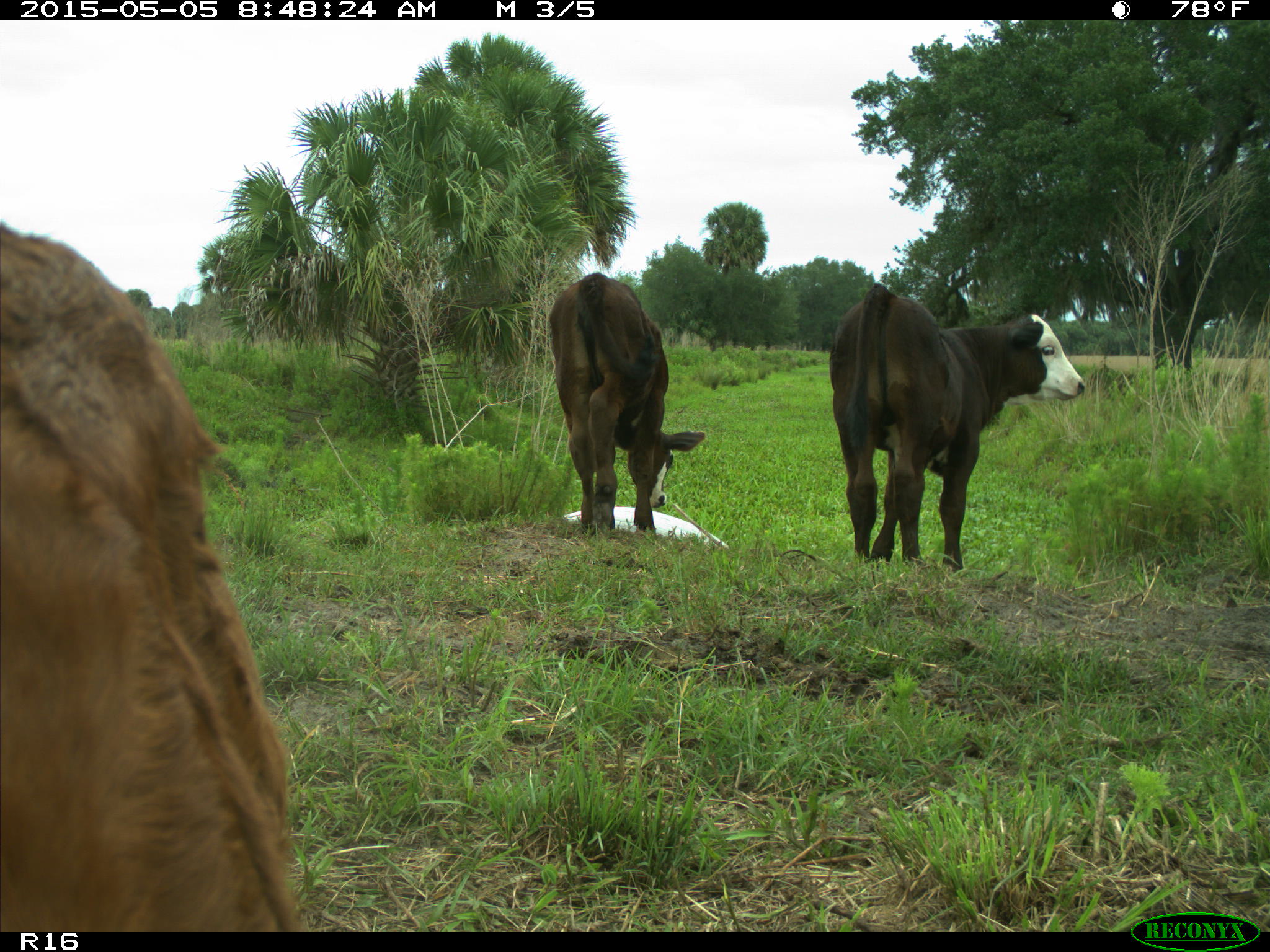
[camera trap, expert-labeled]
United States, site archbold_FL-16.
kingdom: Animalia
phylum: Chordata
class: Mammalia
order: Artiodactyla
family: Bovidae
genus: Bos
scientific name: Bos taurus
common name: domestic cow